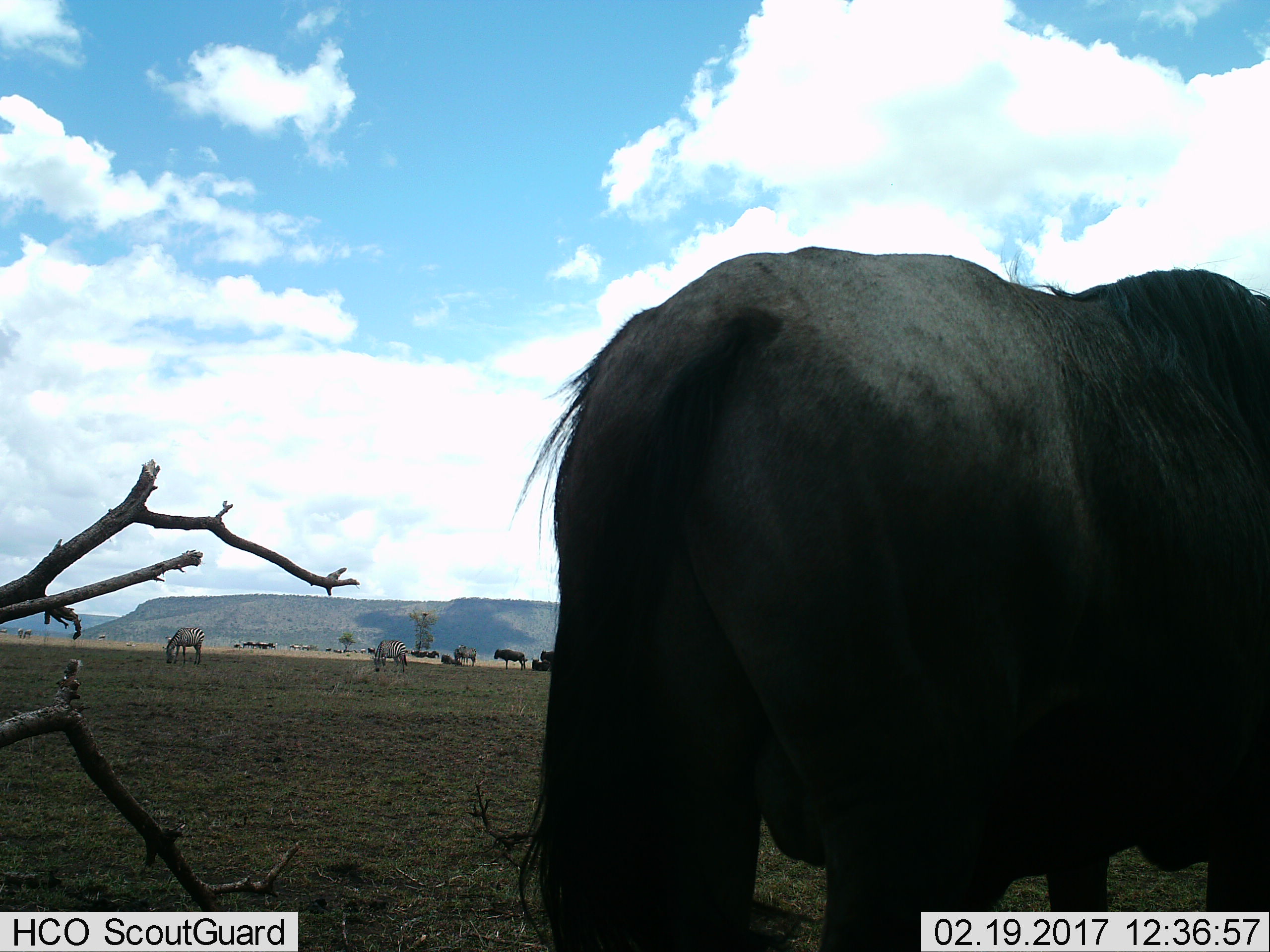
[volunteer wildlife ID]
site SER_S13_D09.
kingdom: Animalia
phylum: Chordata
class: Mammalia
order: Artiodactyla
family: Bovidae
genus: Connochaetes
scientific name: Connochaetes taurinus taurinus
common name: blue wildebeest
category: wildebeestblue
Wildebeestblue (blue wildebeest) (Connochaetes taurinus taurinus), count 11-50. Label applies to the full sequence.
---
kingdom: Animalia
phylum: Chordata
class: Mammalia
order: Perissodactyla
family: Equidae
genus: Equus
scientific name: Equus quagga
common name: plains zebra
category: zebraplains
Zebraplains (plains zebra) (Equus quagga), count 3. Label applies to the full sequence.